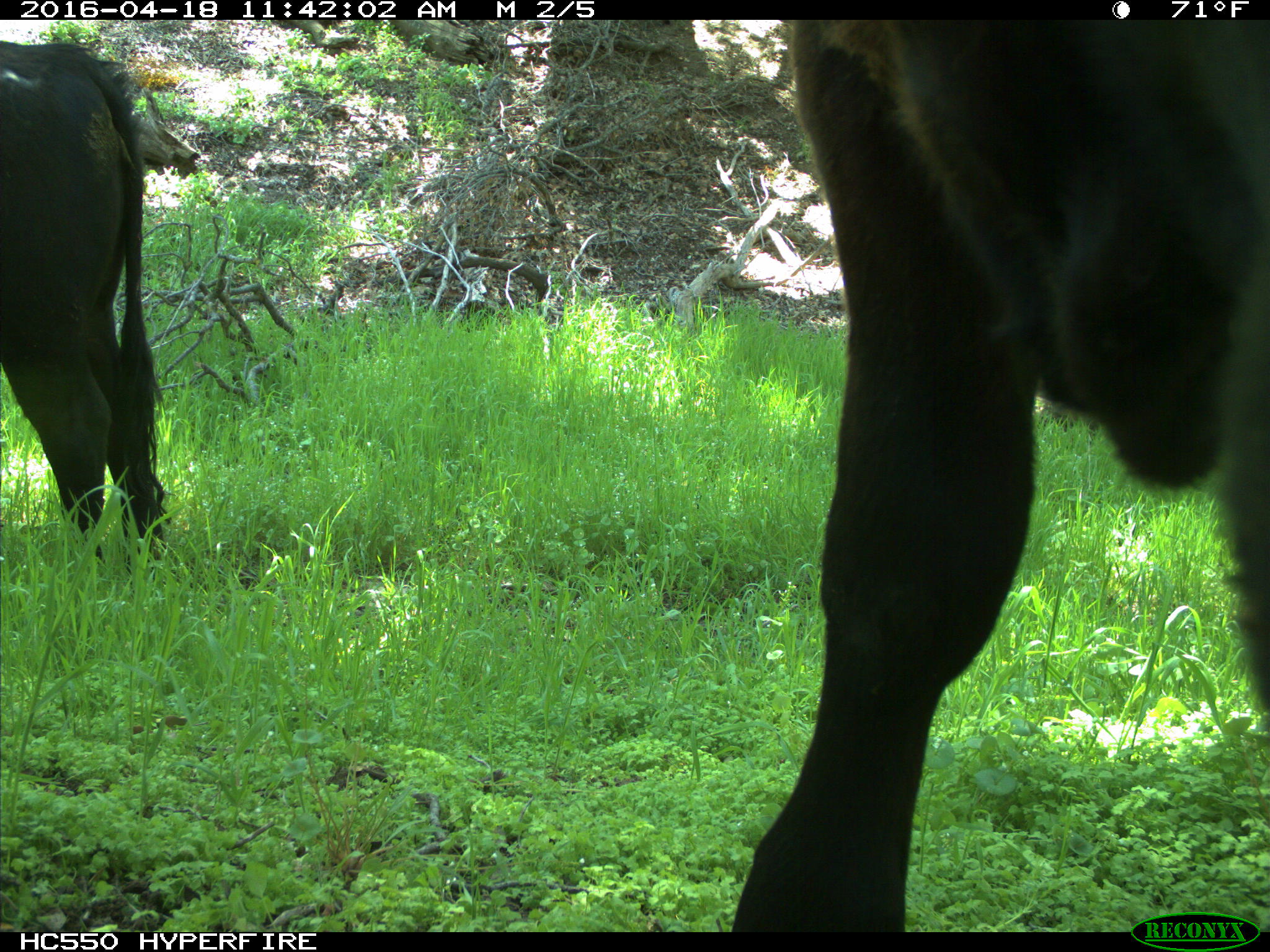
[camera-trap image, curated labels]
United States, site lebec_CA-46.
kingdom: Animalia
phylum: Chordata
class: Mammalia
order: Artiodactyla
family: Bovidae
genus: Bos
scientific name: Bos taurus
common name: domestic cow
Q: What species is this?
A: Bos taurus (domestic cow).